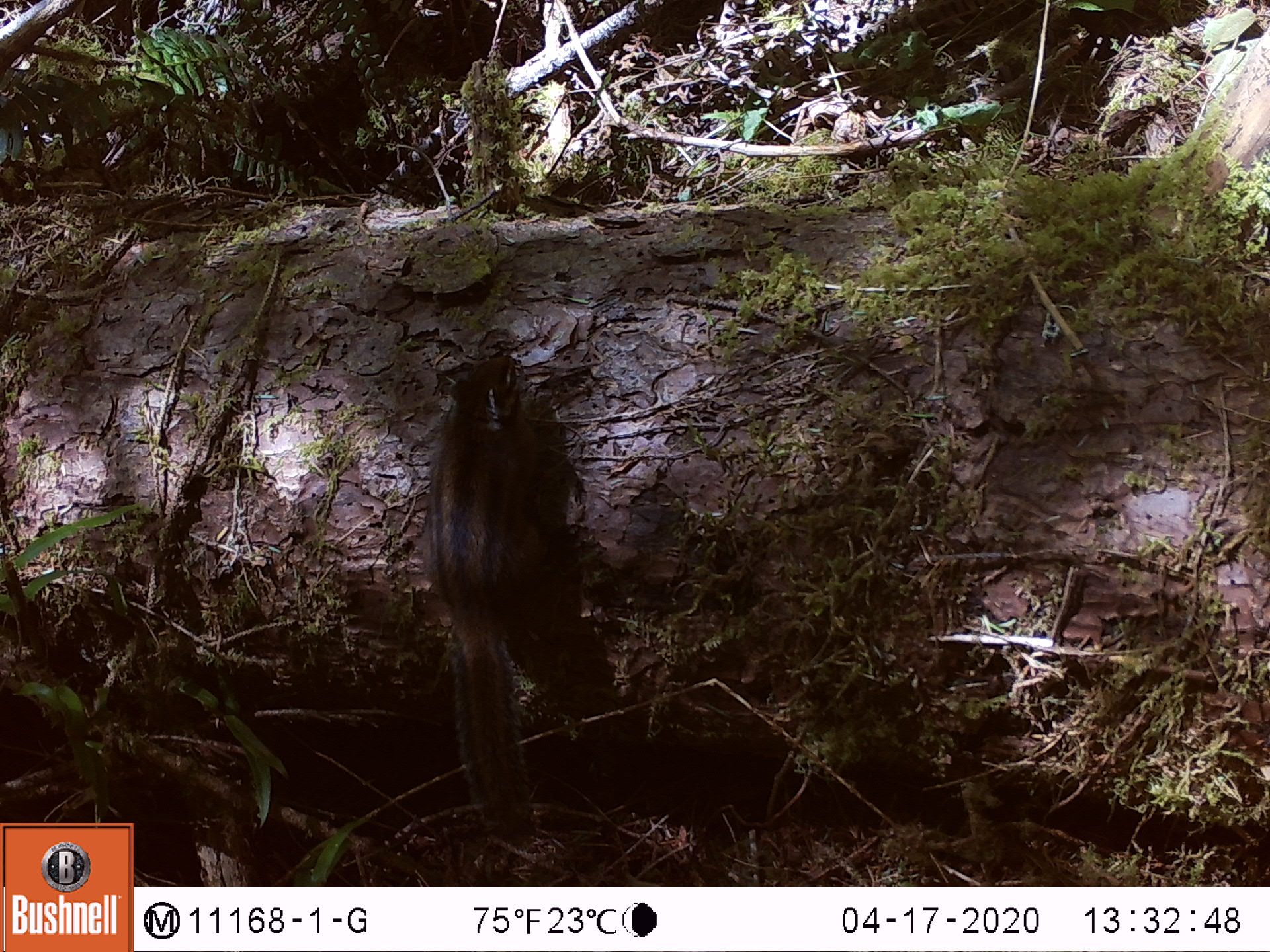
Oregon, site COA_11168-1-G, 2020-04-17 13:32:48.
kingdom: Animalia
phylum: Chordata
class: Mammalia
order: Rodentia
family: Sciuridae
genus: Neotamias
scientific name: Neotamias townsendii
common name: townsend's chipmunk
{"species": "townsend's chipmunk (Neotamias townsendii)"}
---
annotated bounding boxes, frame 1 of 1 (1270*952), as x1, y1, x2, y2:
townsend's chipmunk: 412, 342, 576, 845